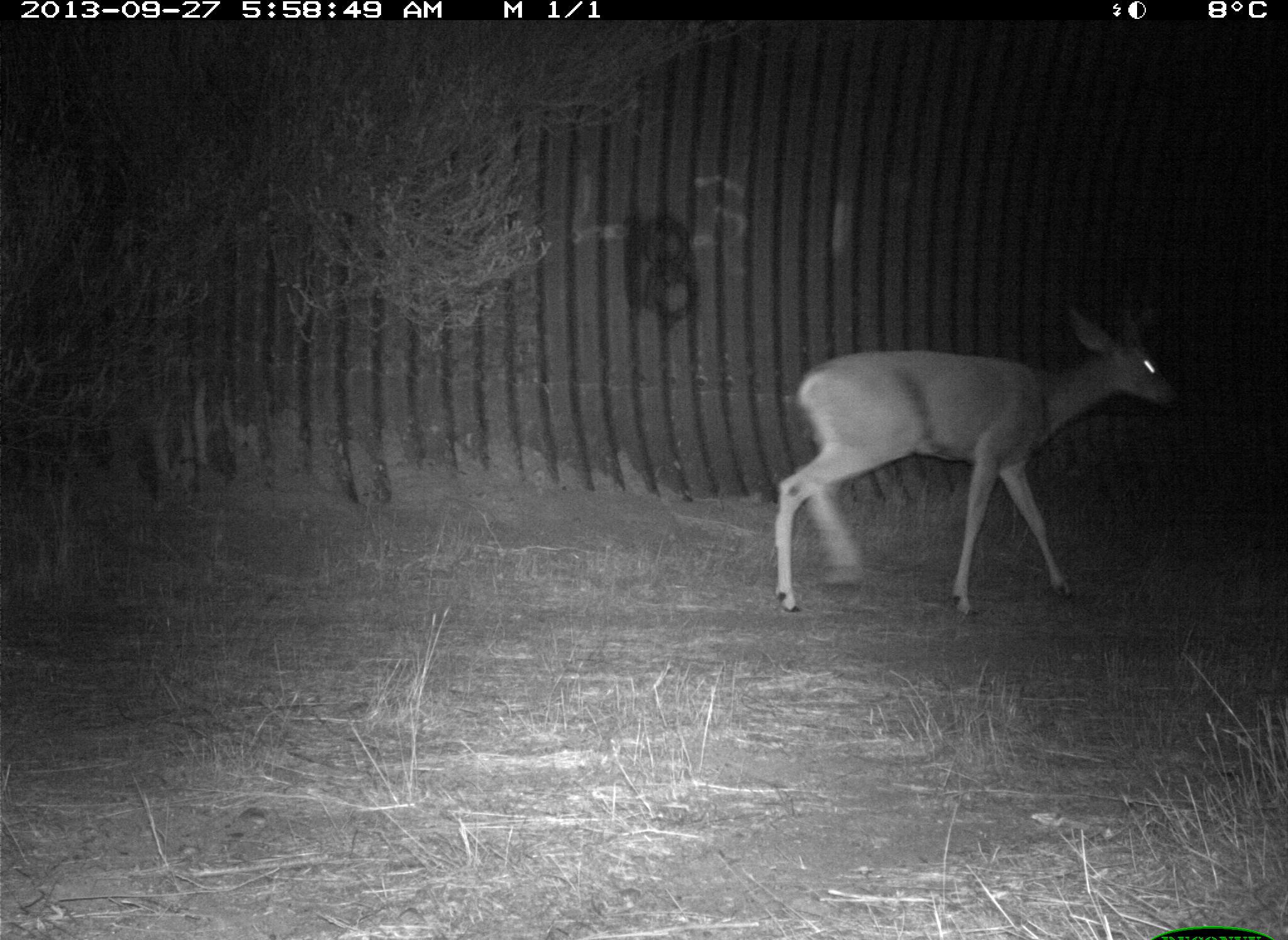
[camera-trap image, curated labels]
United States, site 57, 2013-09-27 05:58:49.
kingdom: Animalia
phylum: Chordata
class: Mammalia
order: Artiodactyla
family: Cervidae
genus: Odocoileus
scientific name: Odocoileus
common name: deer